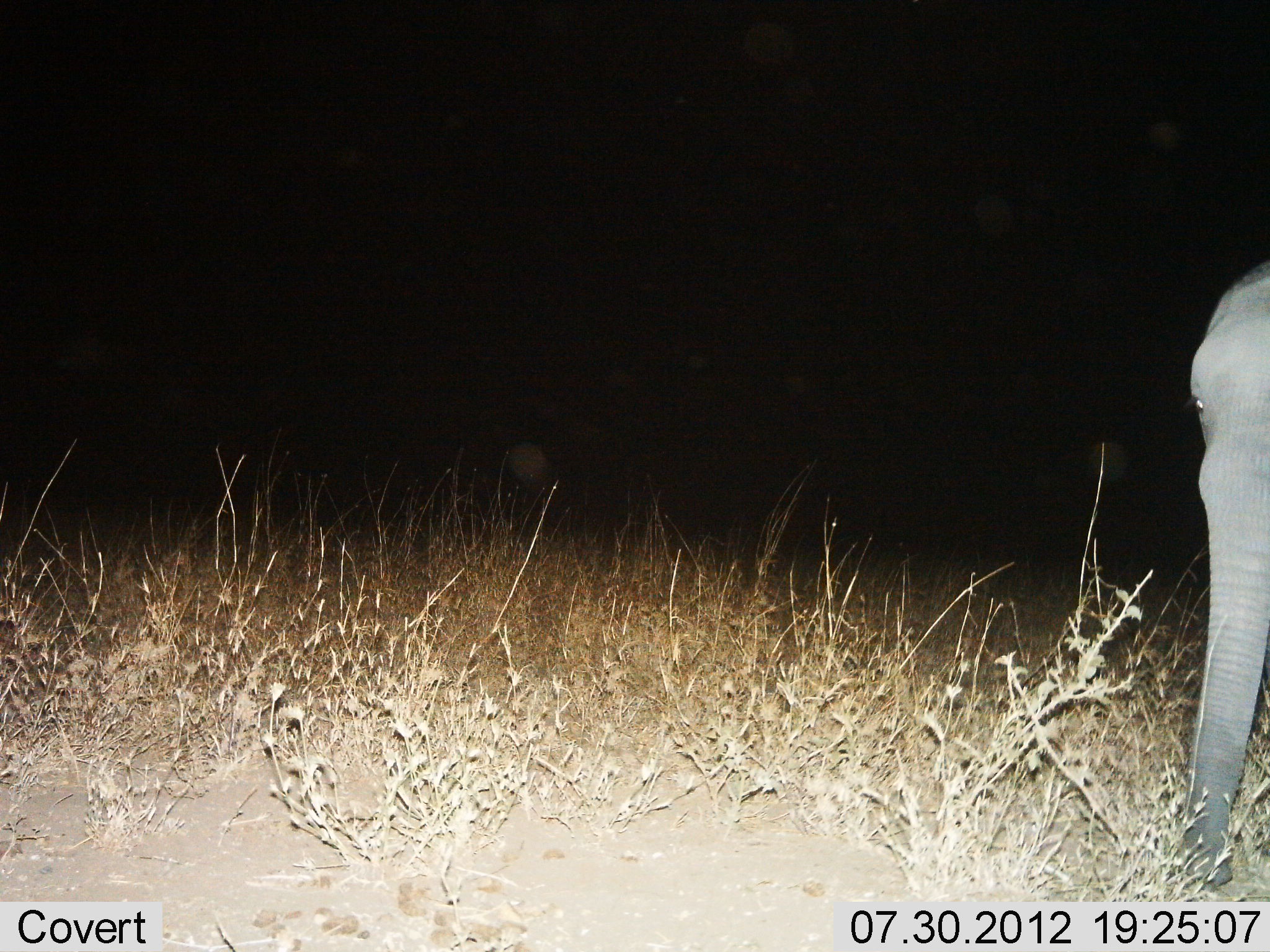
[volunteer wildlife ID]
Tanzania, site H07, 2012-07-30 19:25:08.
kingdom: Animalia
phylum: Chordata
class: Mammalia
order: Proboscidea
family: Elephantidae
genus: Loxodonta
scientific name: Loxodonta africana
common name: african bush elephant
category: elephant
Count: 1.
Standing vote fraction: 100%.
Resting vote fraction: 0%.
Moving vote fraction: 0%.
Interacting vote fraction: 0%.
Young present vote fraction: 10%.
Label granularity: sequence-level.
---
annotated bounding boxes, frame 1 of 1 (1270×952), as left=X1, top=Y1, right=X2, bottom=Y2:
animal: left=1138, top=253, right=1270, bottom=890